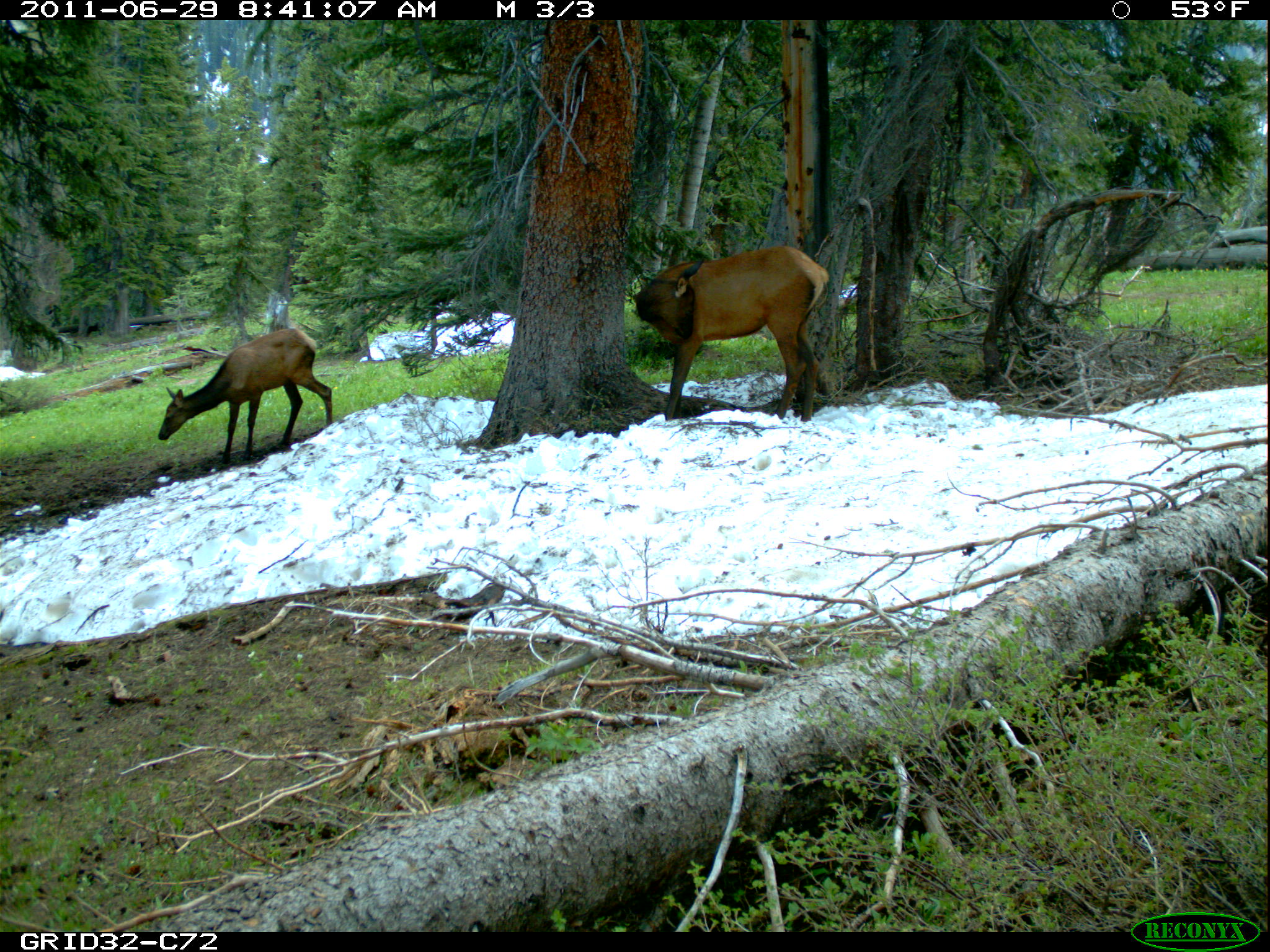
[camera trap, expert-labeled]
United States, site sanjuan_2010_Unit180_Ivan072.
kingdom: Animalia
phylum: Chordata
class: Mammalia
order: Artiodactyla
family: Cervidae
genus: Cervus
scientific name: Cervus elaphus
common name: red deer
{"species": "Cervus elaphus (red deer)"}